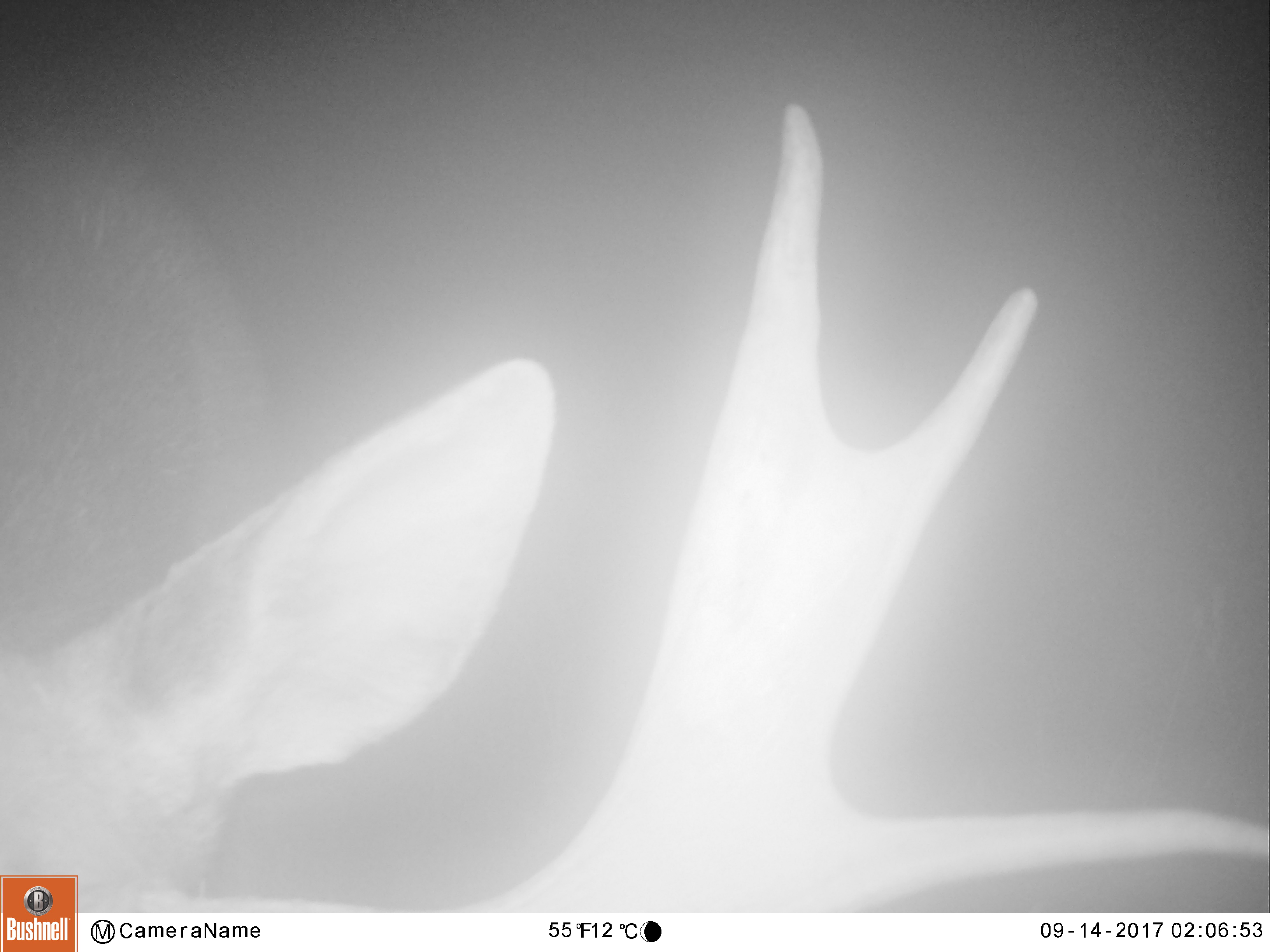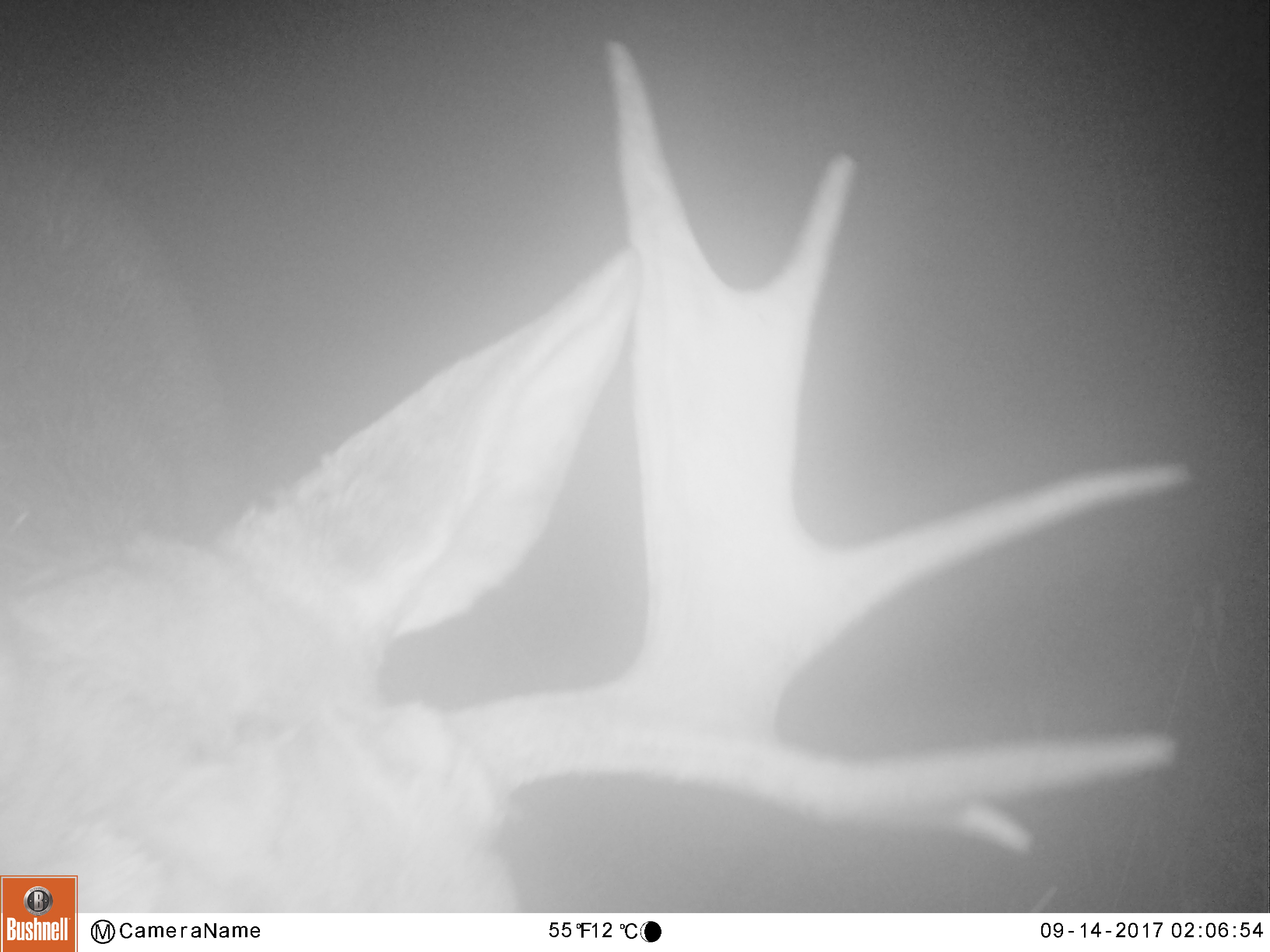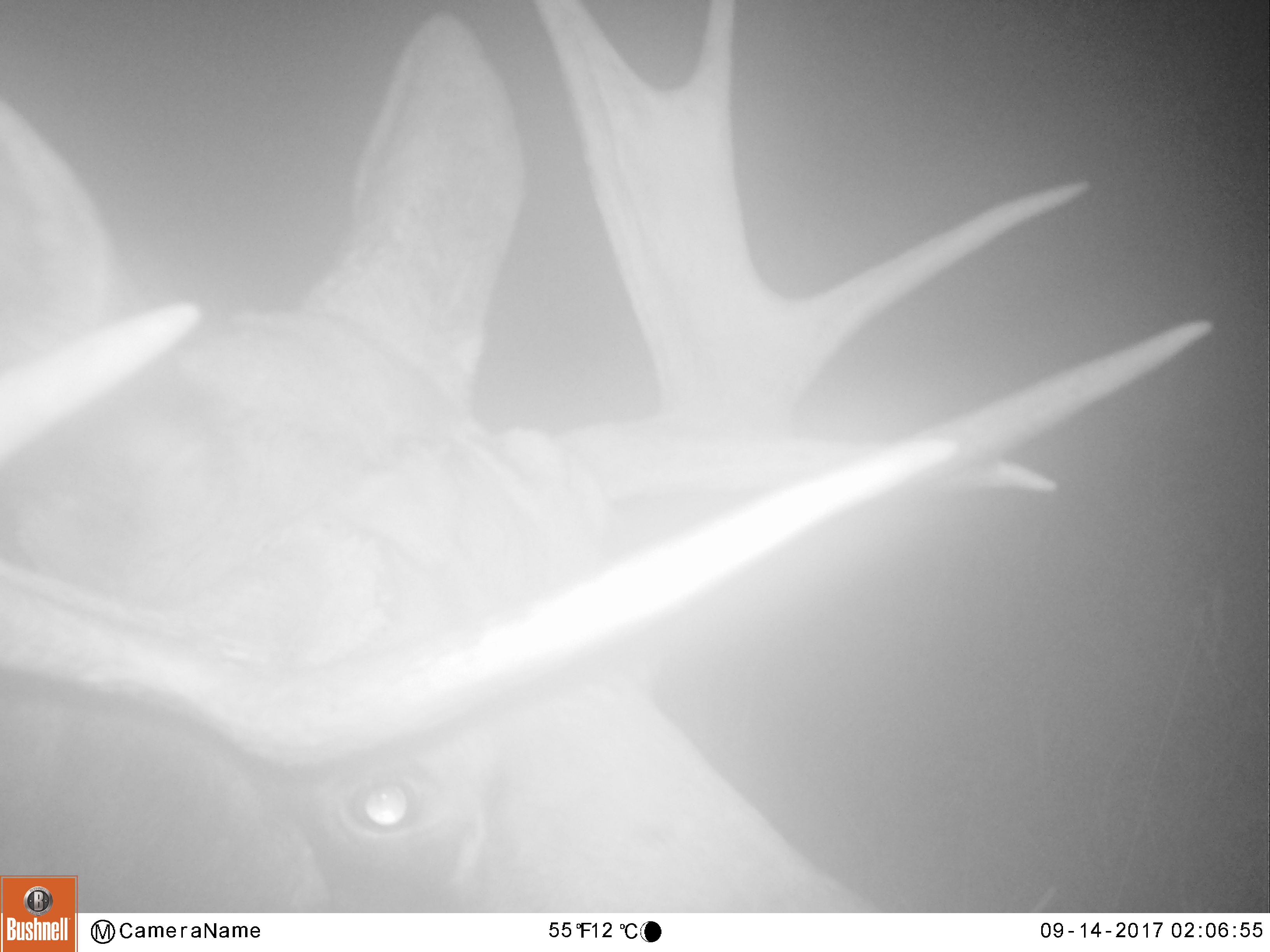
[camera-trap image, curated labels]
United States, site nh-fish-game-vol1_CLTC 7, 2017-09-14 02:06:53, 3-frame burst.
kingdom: Animalia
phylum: Chordata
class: Mammalia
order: Artiodactyla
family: Cervidae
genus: Alces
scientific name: Alces alces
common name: moose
Moose (Alces alces).